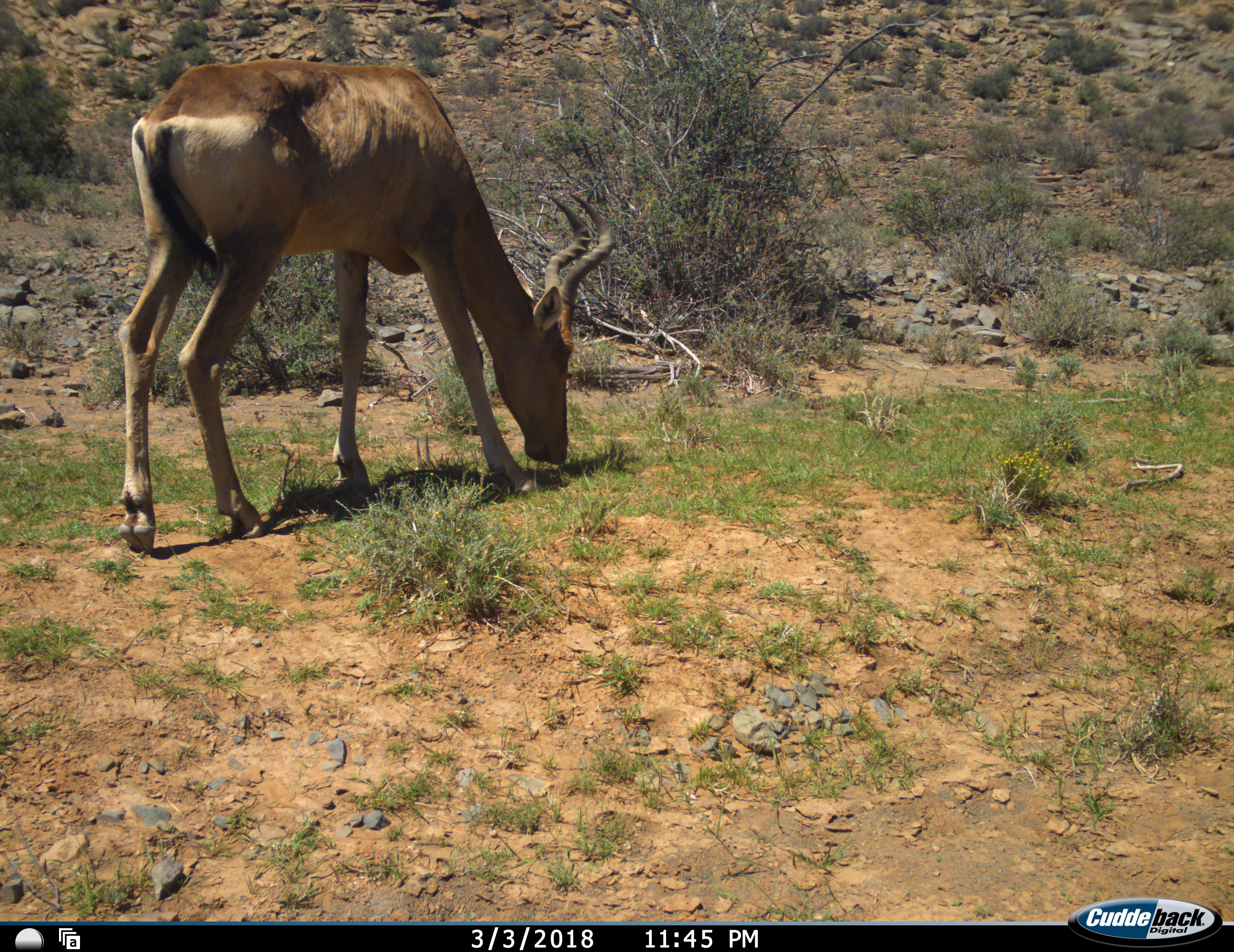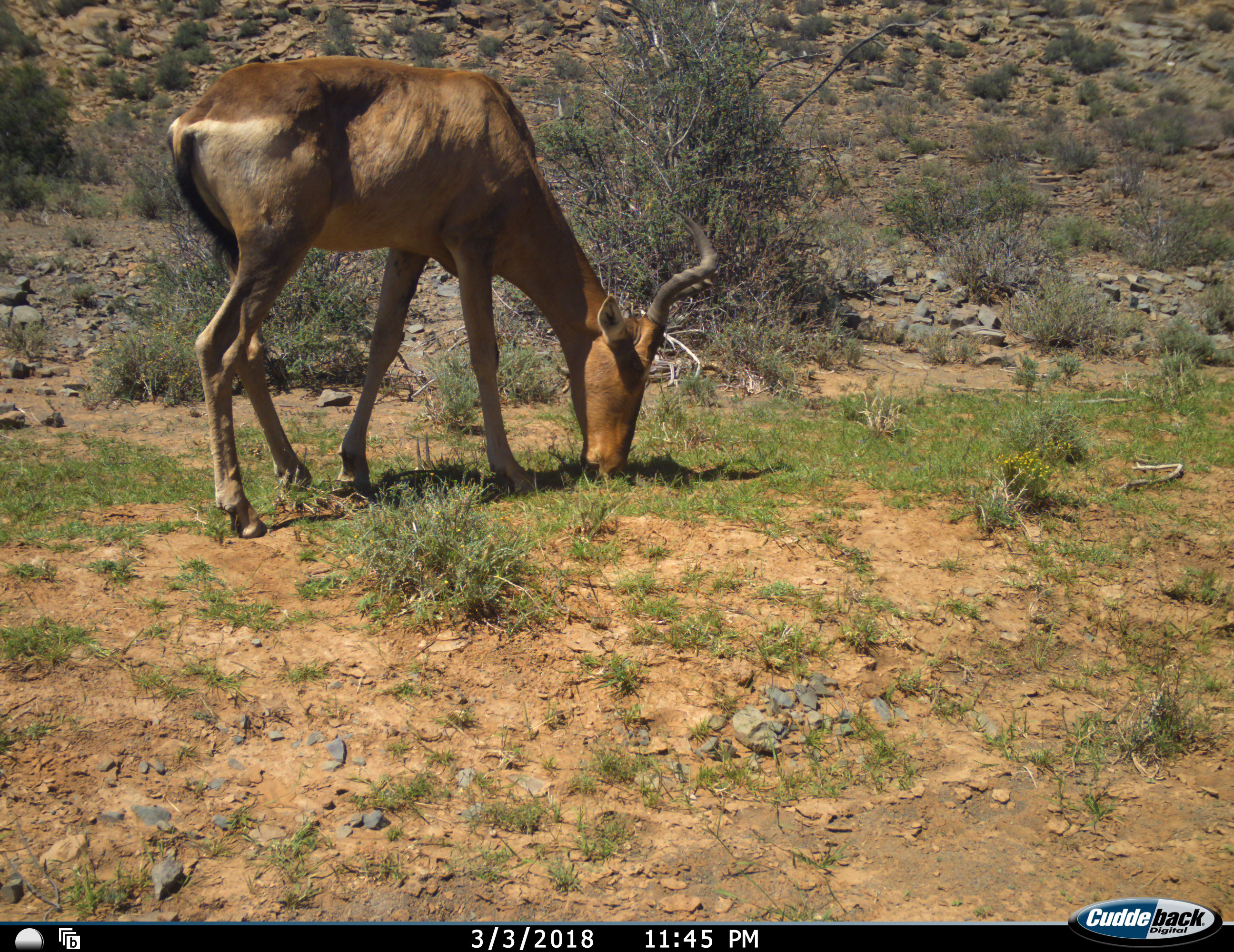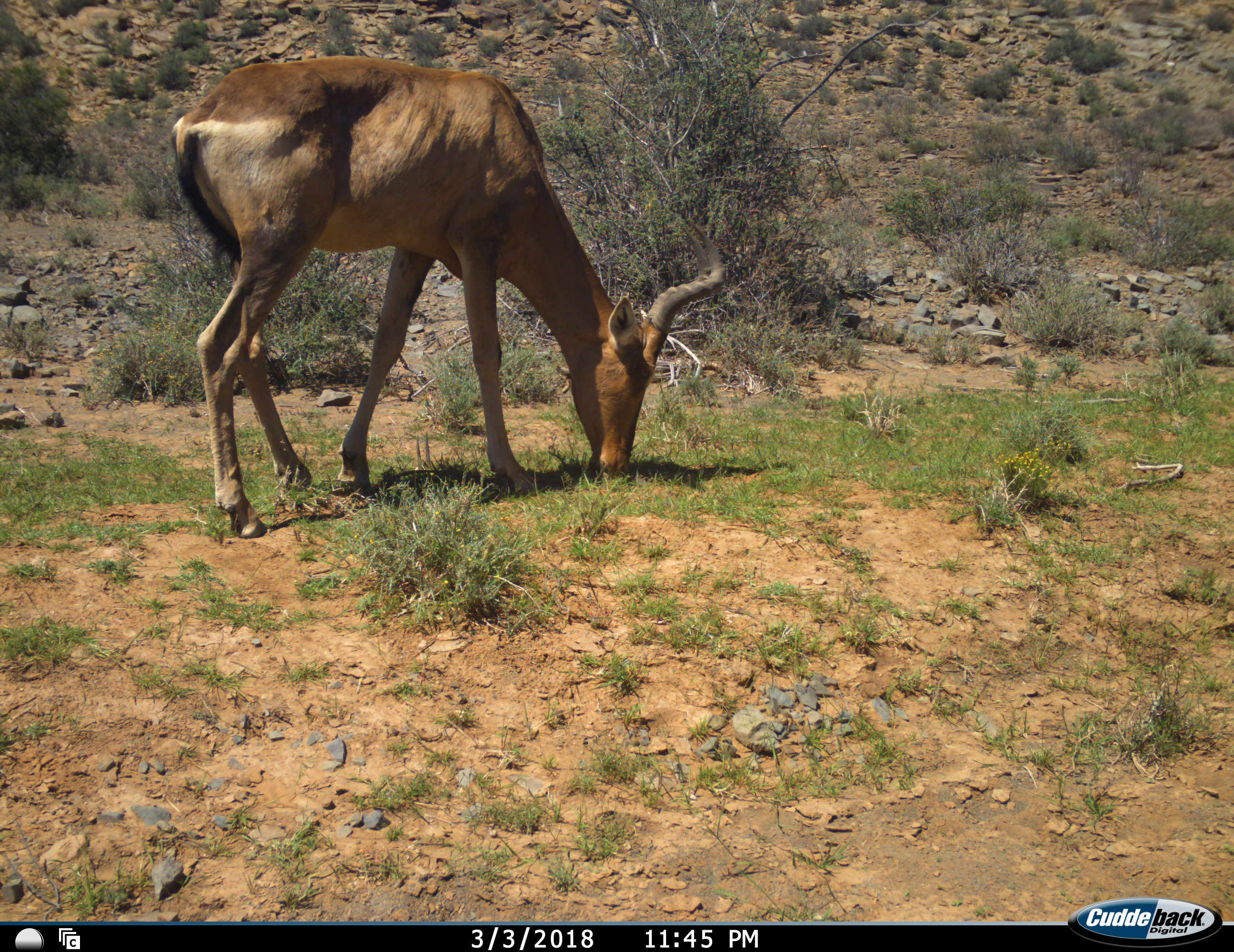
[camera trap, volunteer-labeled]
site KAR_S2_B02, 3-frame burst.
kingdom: Animalia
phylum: Chordata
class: Mammalia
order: Artiodactyla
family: Bovidae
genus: Alcelaphus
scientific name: Alcelaphus buselaphus caama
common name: red hartebeest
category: hartebeestred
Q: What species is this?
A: Hartebeestred (red hartebeest) (Alcelaphus buselaphus caama).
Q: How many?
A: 1.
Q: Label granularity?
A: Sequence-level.